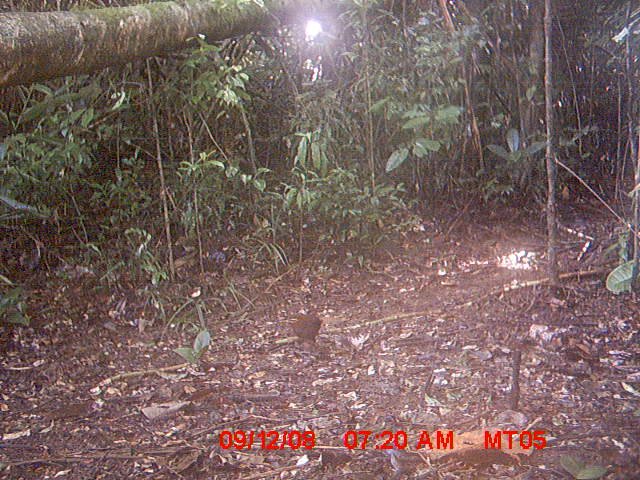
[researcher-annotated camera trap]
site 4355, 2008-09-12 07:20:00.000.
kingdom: Animalia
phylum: Chordata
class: Aves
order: Cuculiformes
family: Cuculidae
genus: Coua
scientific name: Coua serriana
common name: red-breasted coua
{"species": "Coua serriana (red-breasted coua)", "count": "1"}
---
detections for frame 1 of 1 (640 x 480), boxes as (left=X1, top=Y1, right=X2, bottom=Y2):
coua serriana: (left=292, top=310, right=323, bottom=339)